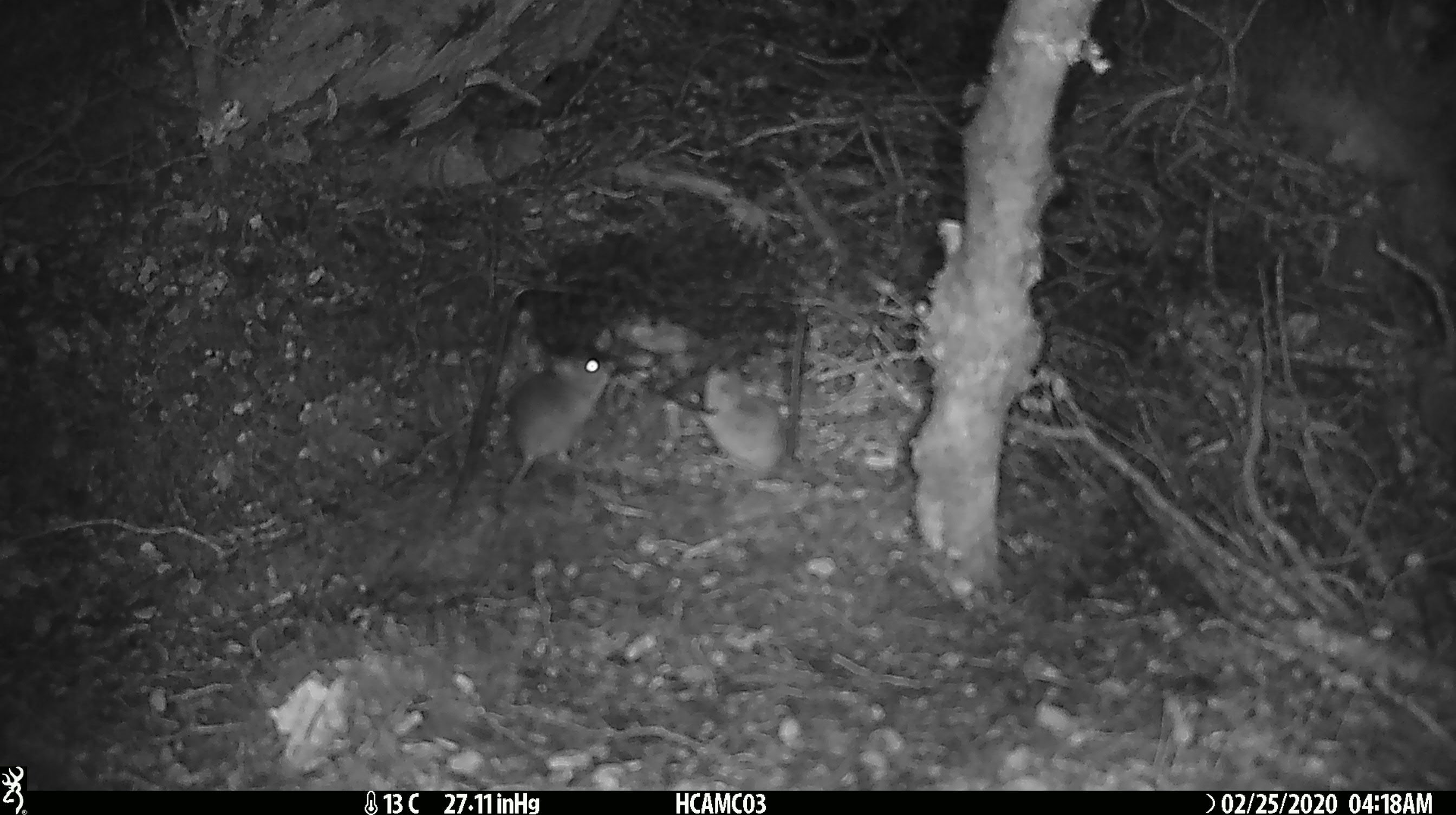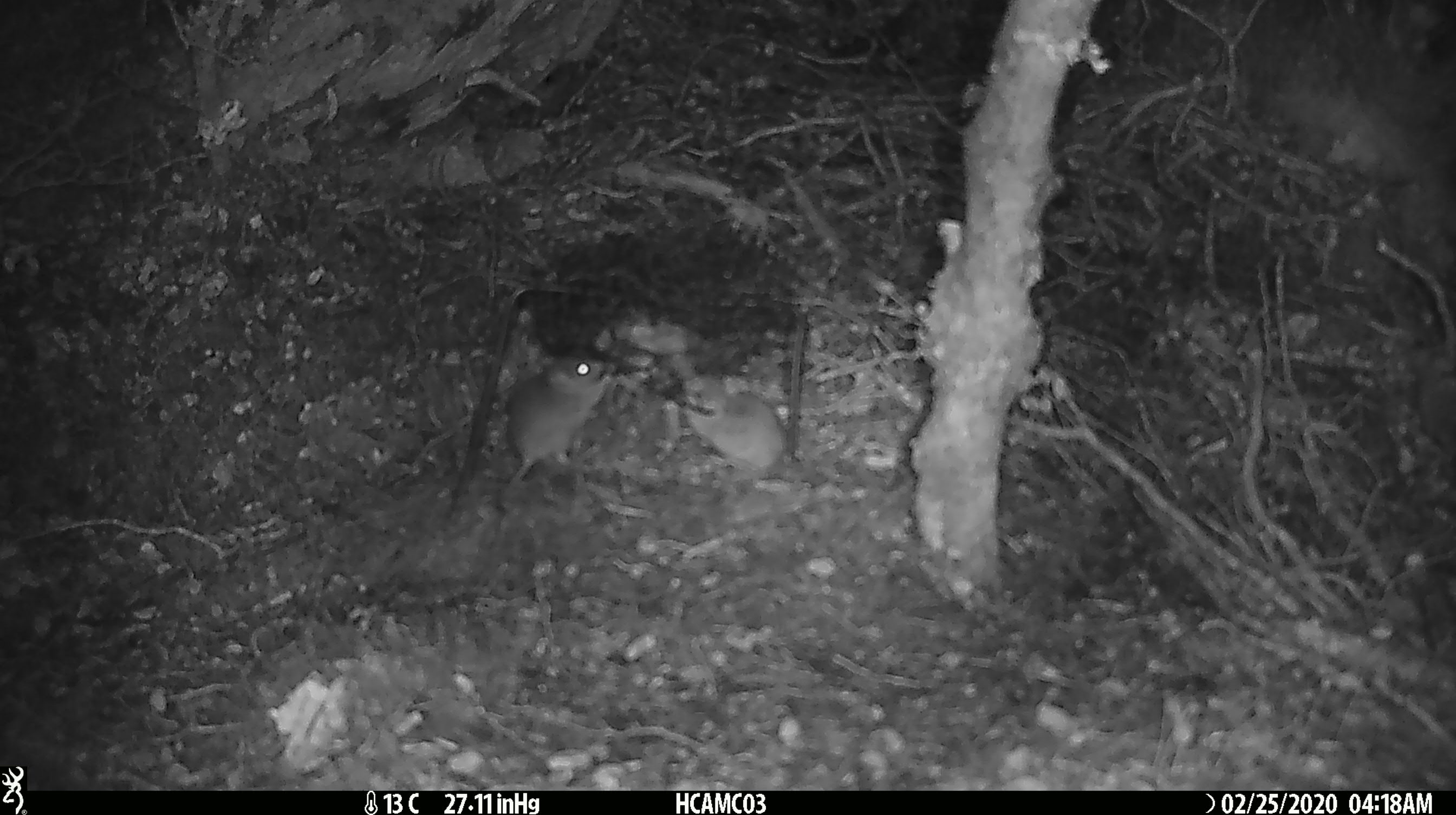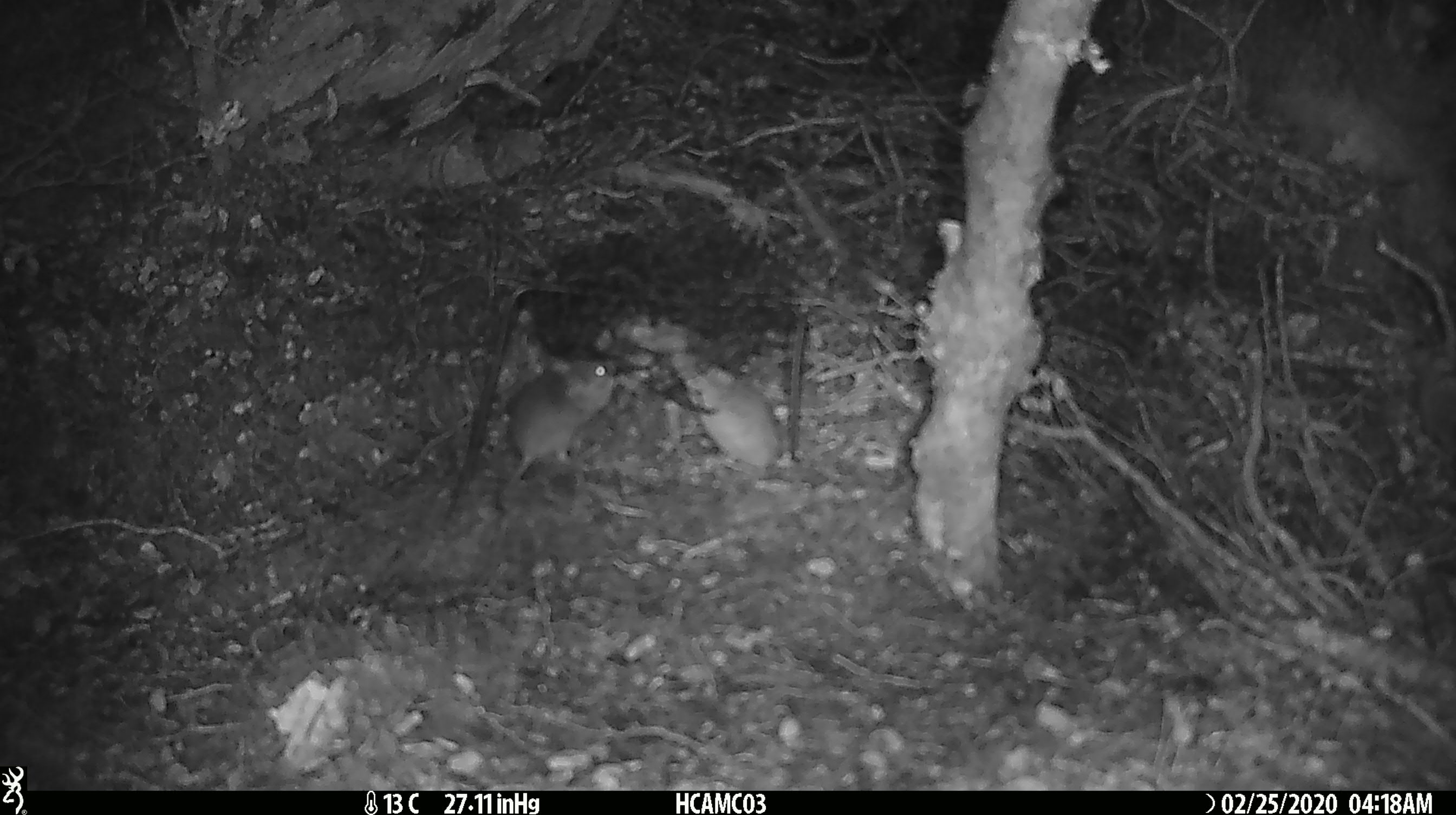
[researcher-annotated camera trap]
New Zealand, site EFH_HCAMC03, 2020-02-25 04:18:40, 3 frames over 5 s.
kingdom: Animalia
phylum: Chordata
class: Mammalia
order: Rodentia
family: Muridae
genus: Mus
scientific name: Mus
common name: mouse